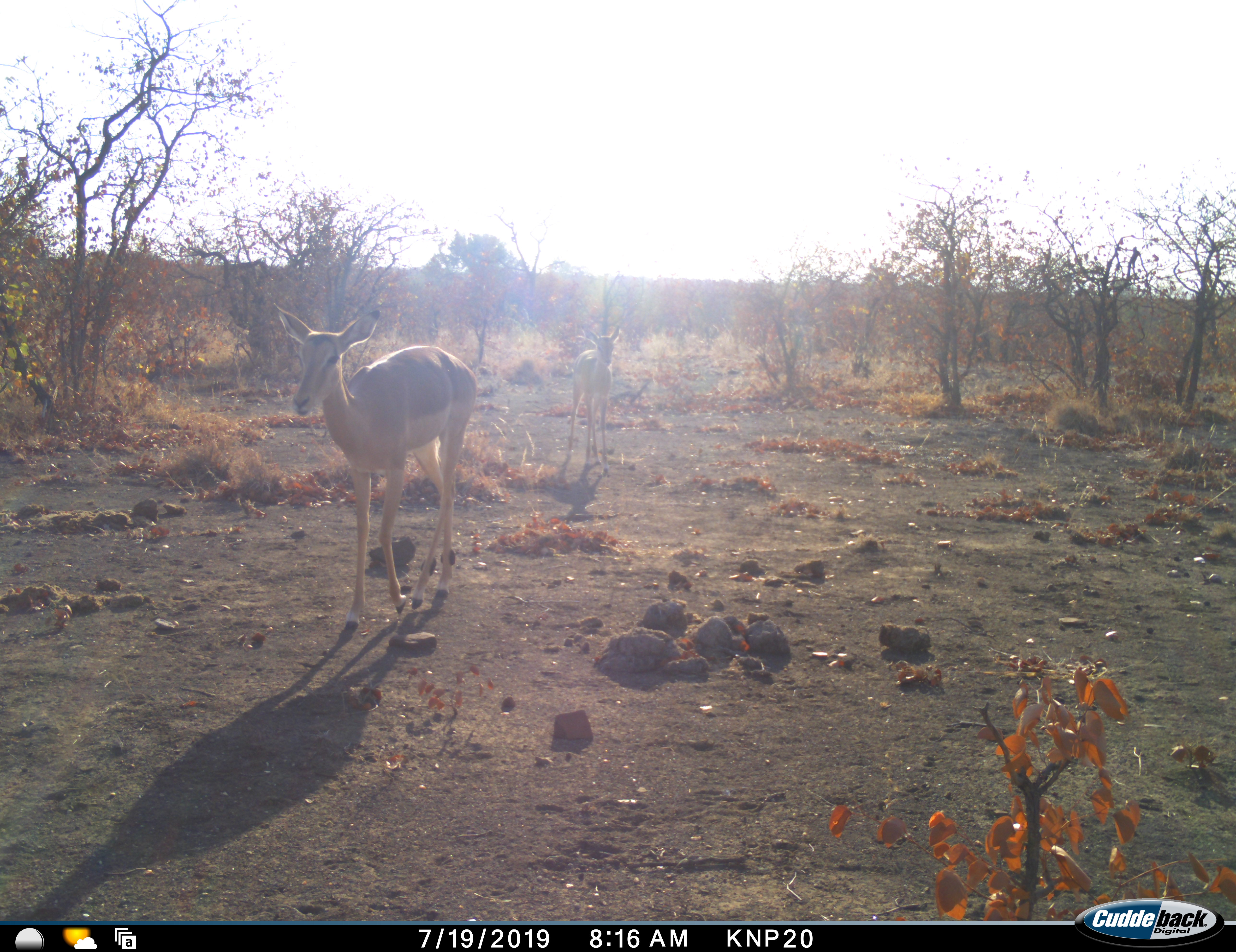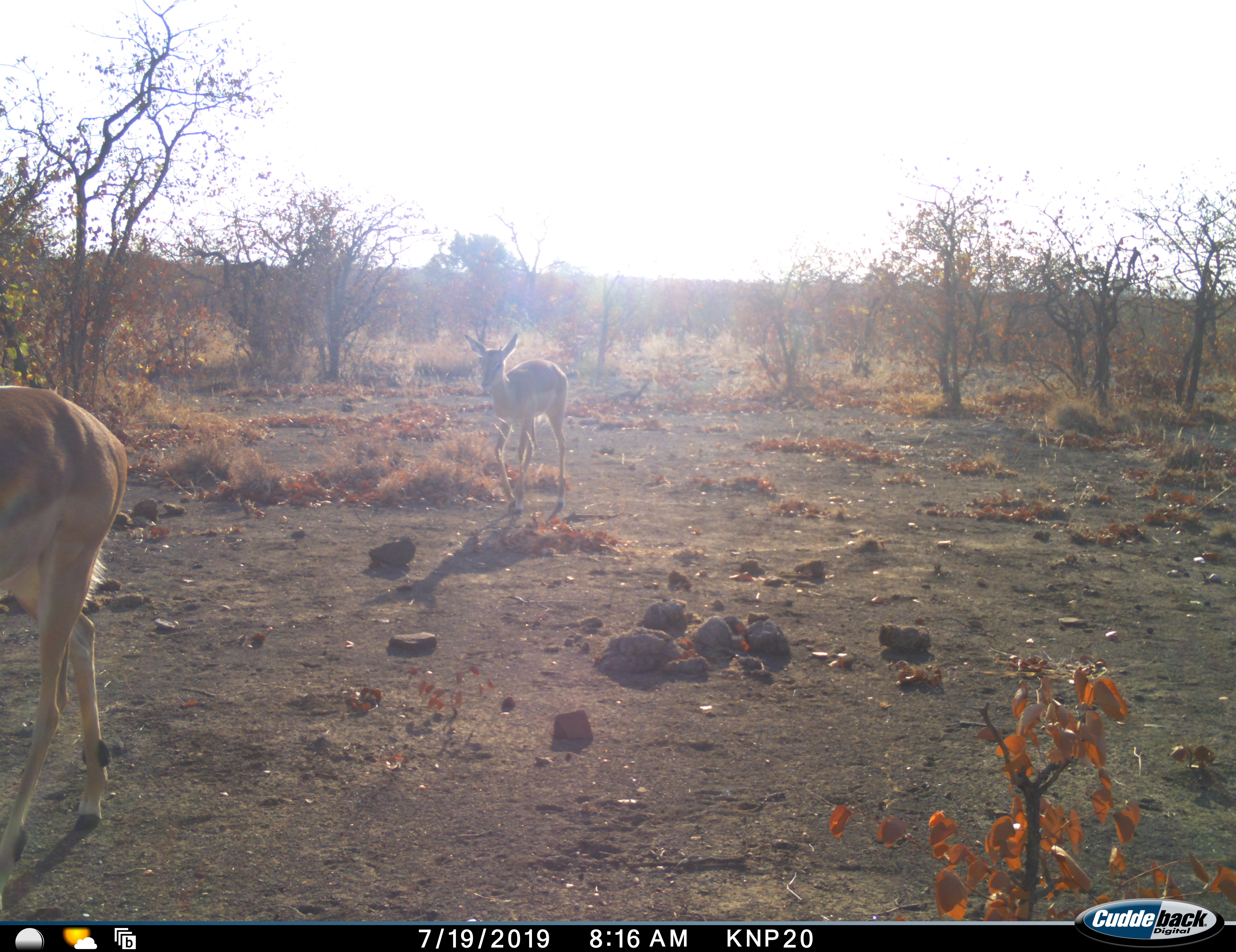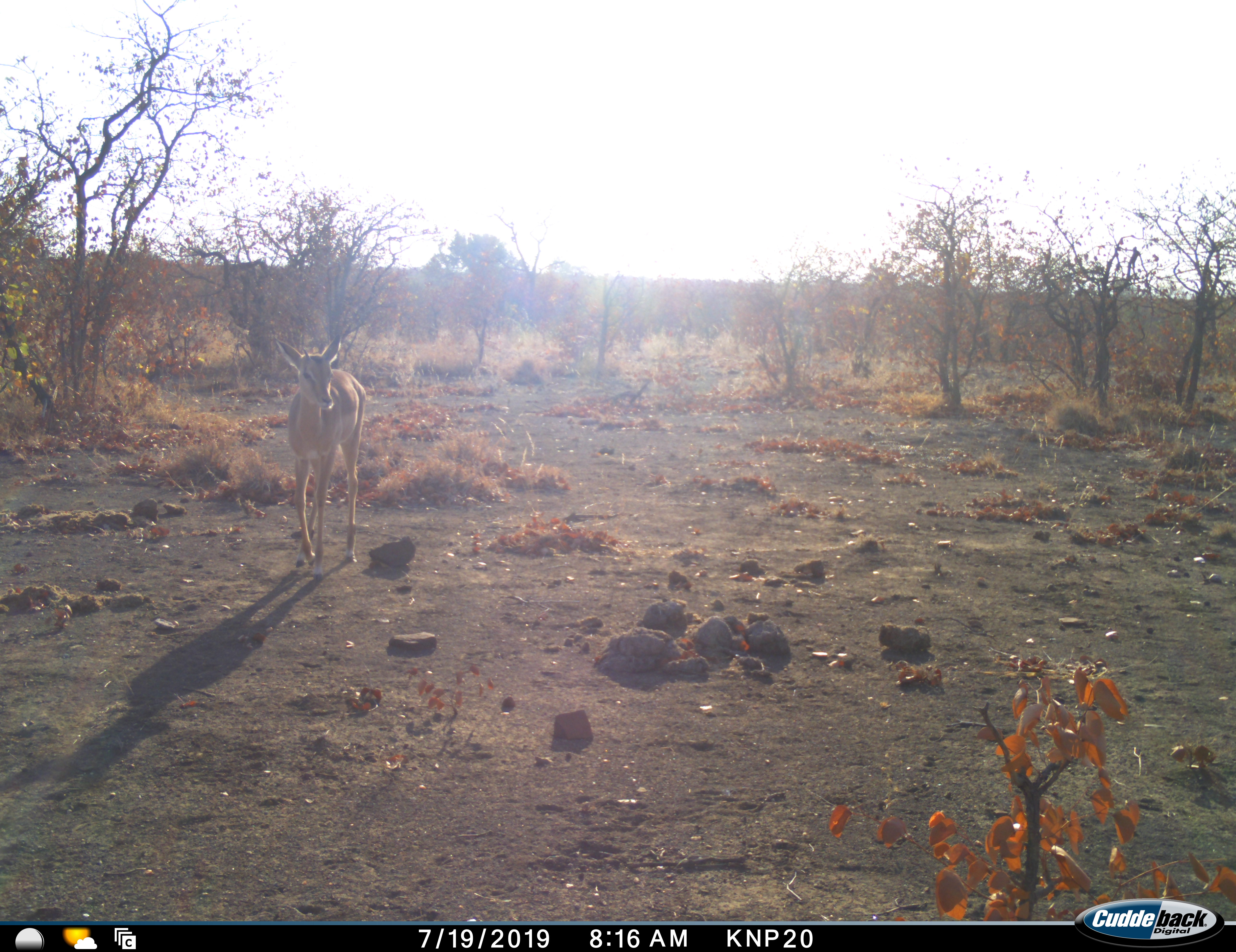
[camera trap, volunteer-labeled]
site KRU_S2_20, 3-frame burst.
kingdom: Animalia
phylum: Chordata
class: Mammalia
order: Artiodactyla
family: Bovidae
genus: Aepyceros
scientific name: Aepyceros melampus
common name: impala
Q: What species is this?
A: Impala (Aepyceros melampus).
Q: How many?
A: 2.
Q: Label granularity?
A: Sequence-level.